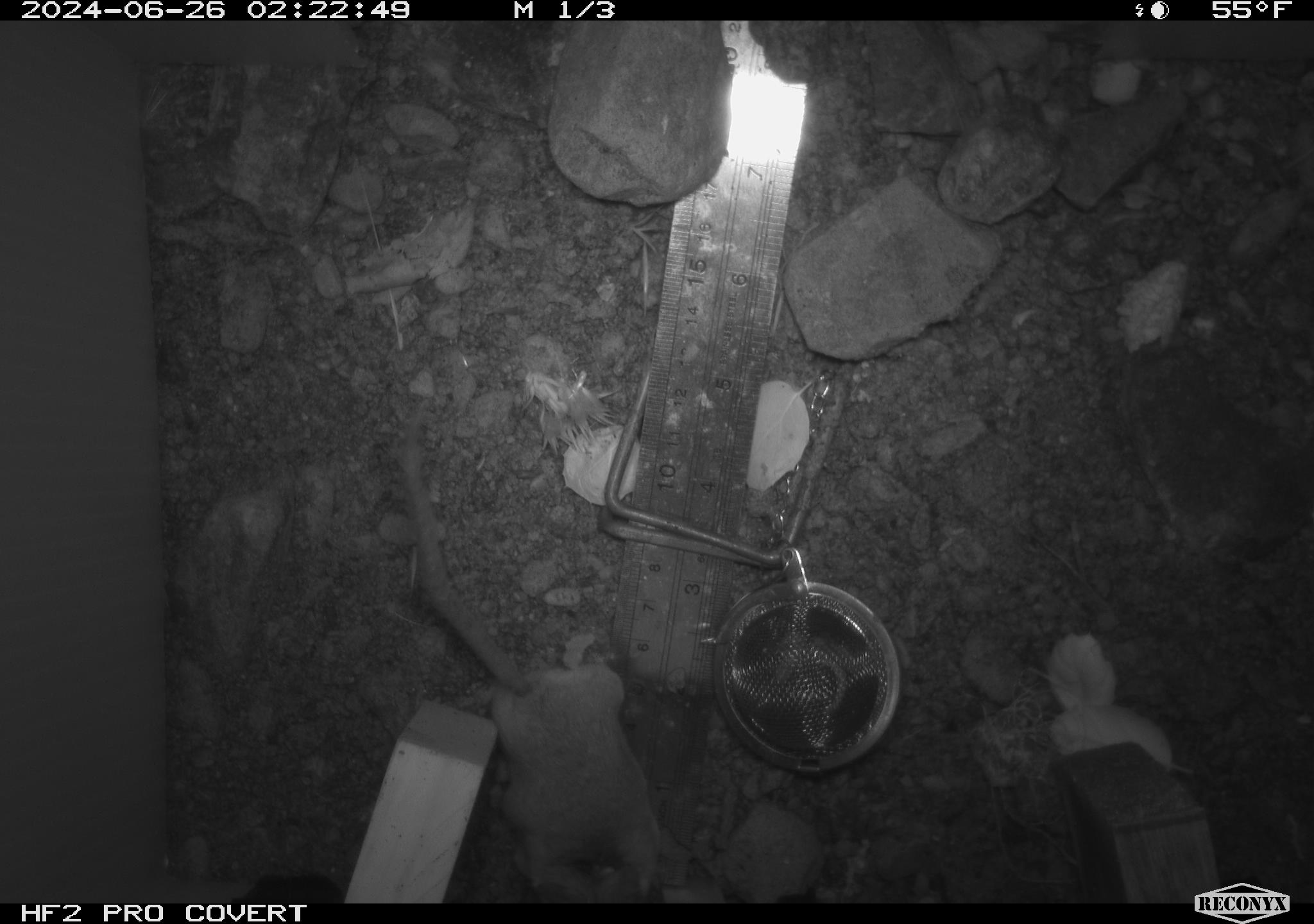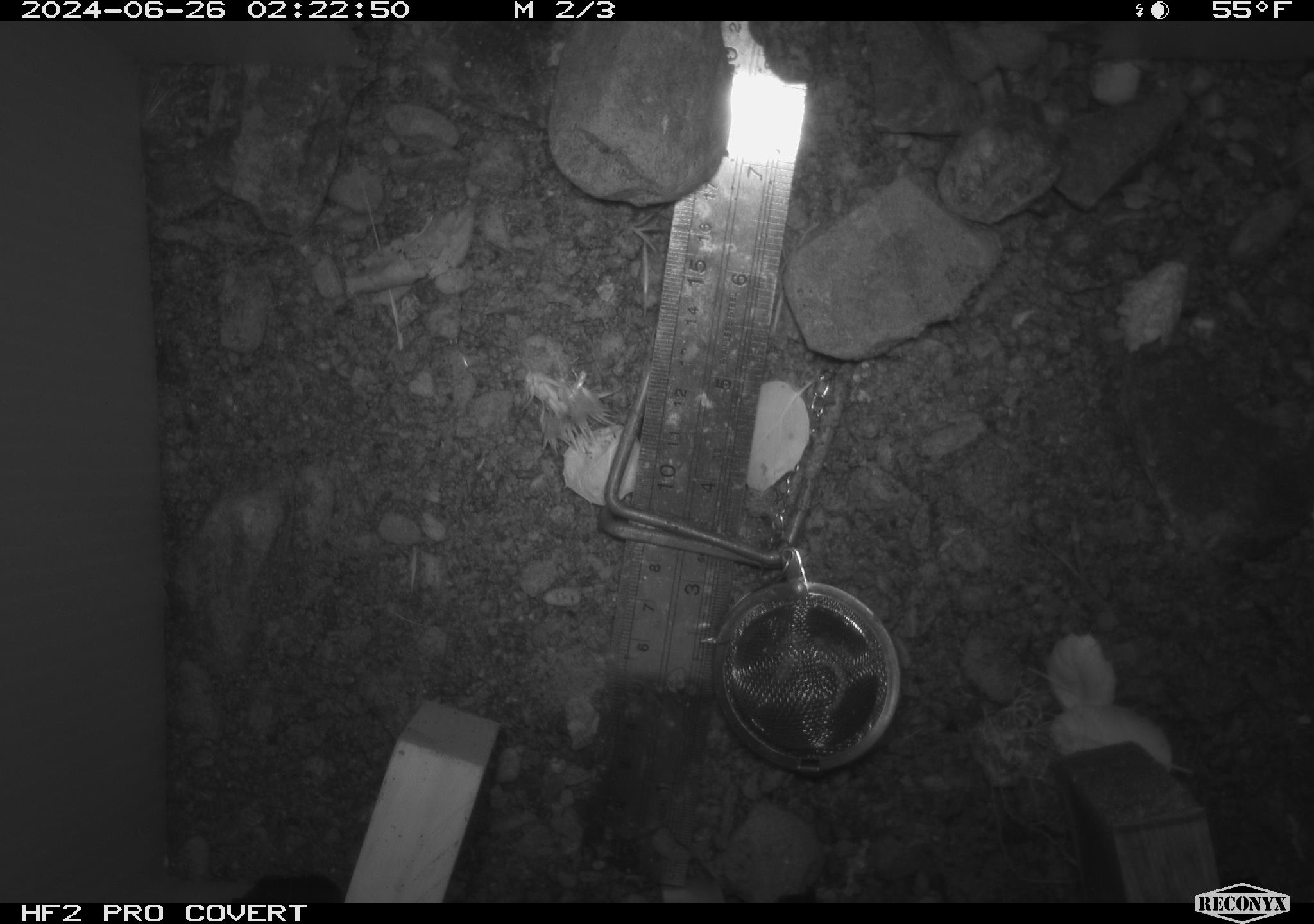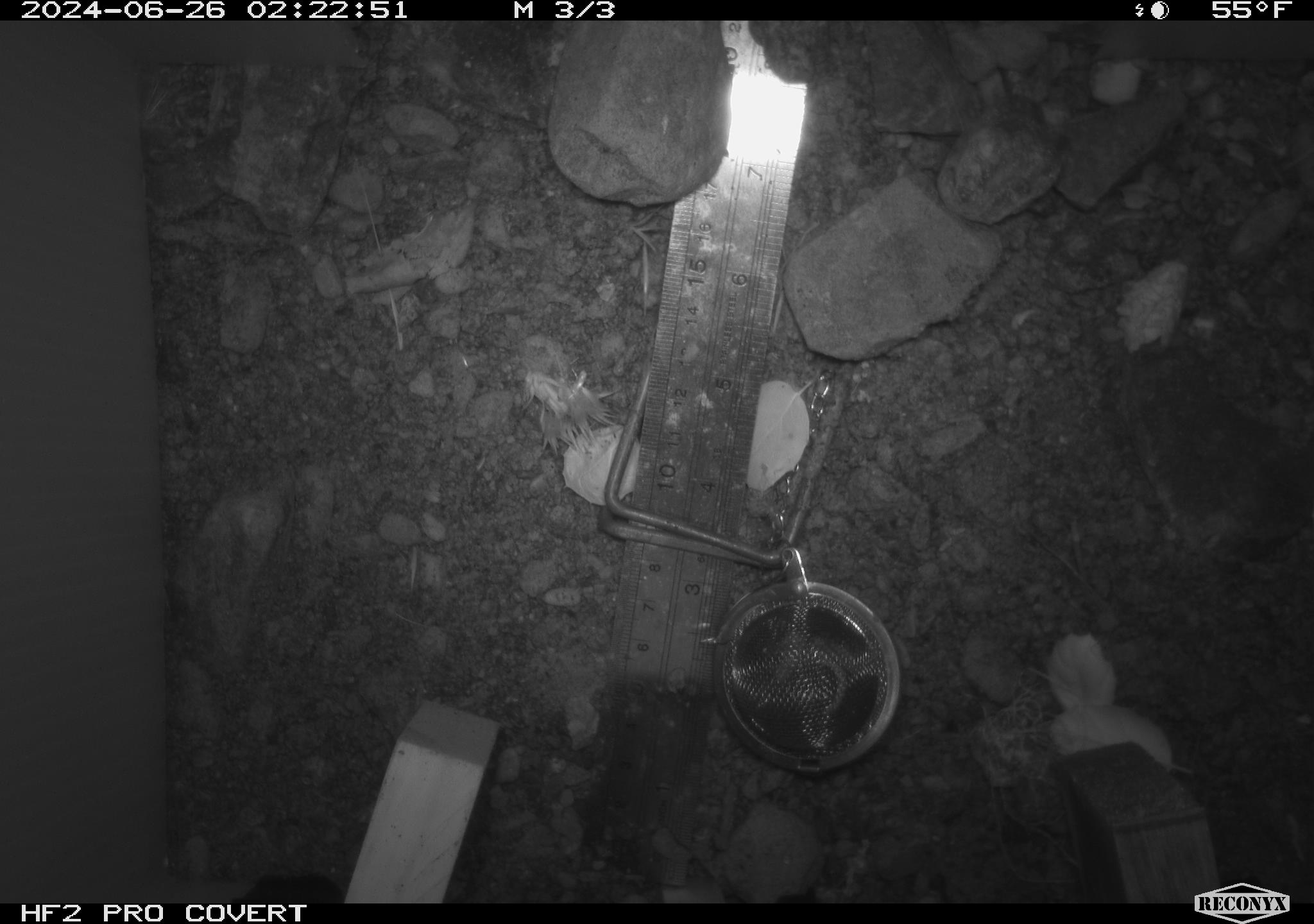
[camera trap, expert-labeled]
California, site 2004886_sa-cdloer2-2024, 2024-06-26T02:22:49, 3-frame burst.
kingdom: Animalia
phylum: Chordata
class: Mammalia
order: Rodentia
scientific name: Rodentia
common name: mouse species